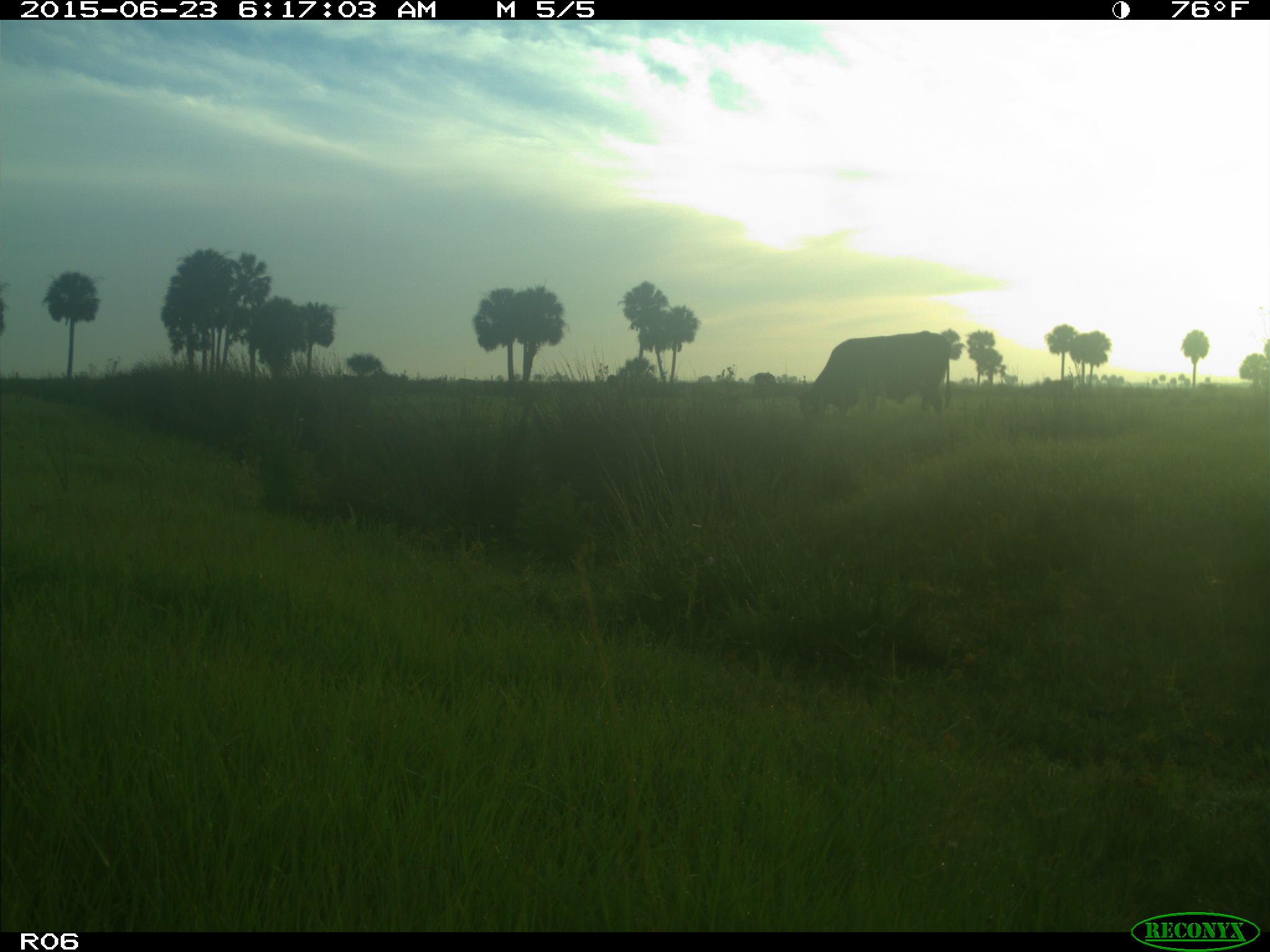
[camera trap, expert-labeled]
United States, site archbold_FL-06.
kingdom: Animalia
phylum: Chordata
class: Mammalia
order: Artiodactyla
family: Bovidae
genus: Bos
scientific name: Bos taurus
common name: domestic cow